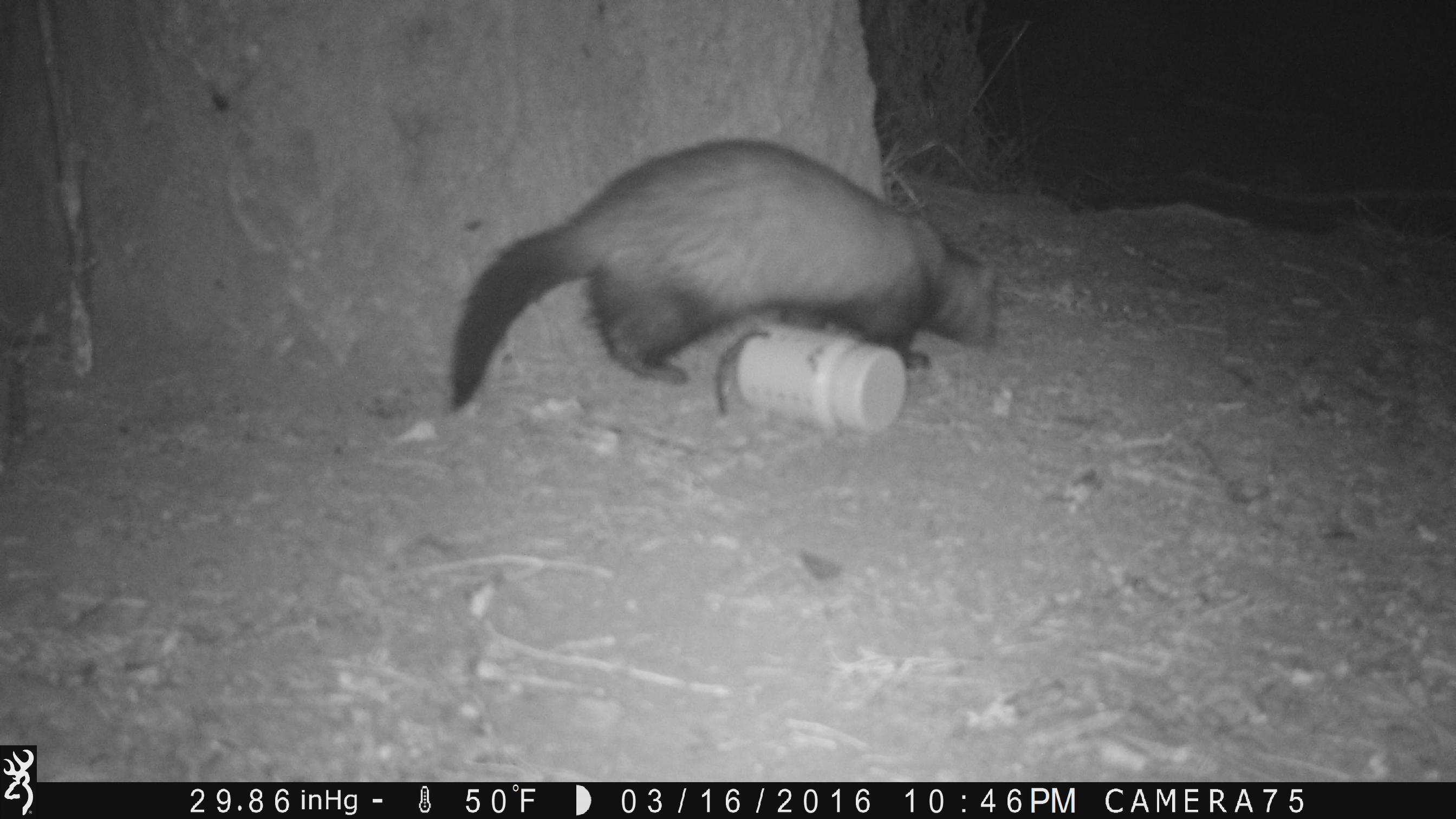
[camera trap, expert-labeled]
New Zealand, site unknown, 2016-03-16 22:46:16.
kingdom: Animalia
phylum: Chordata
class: Mammalia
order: Carnivora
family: Mustelidae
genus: Mustela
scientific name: Mustela furo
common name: ferret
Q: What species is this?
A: Ferret (Mustela furo).